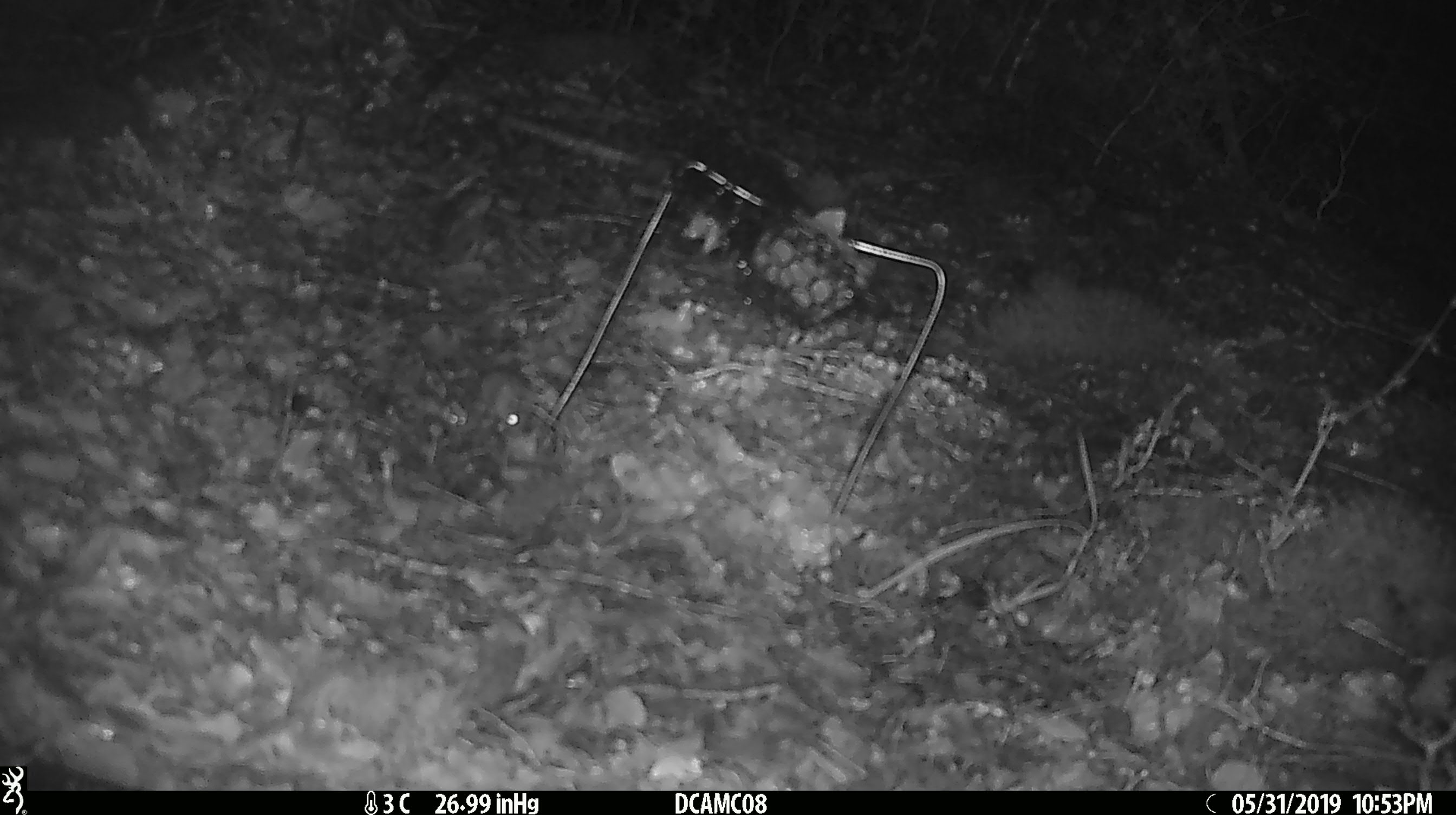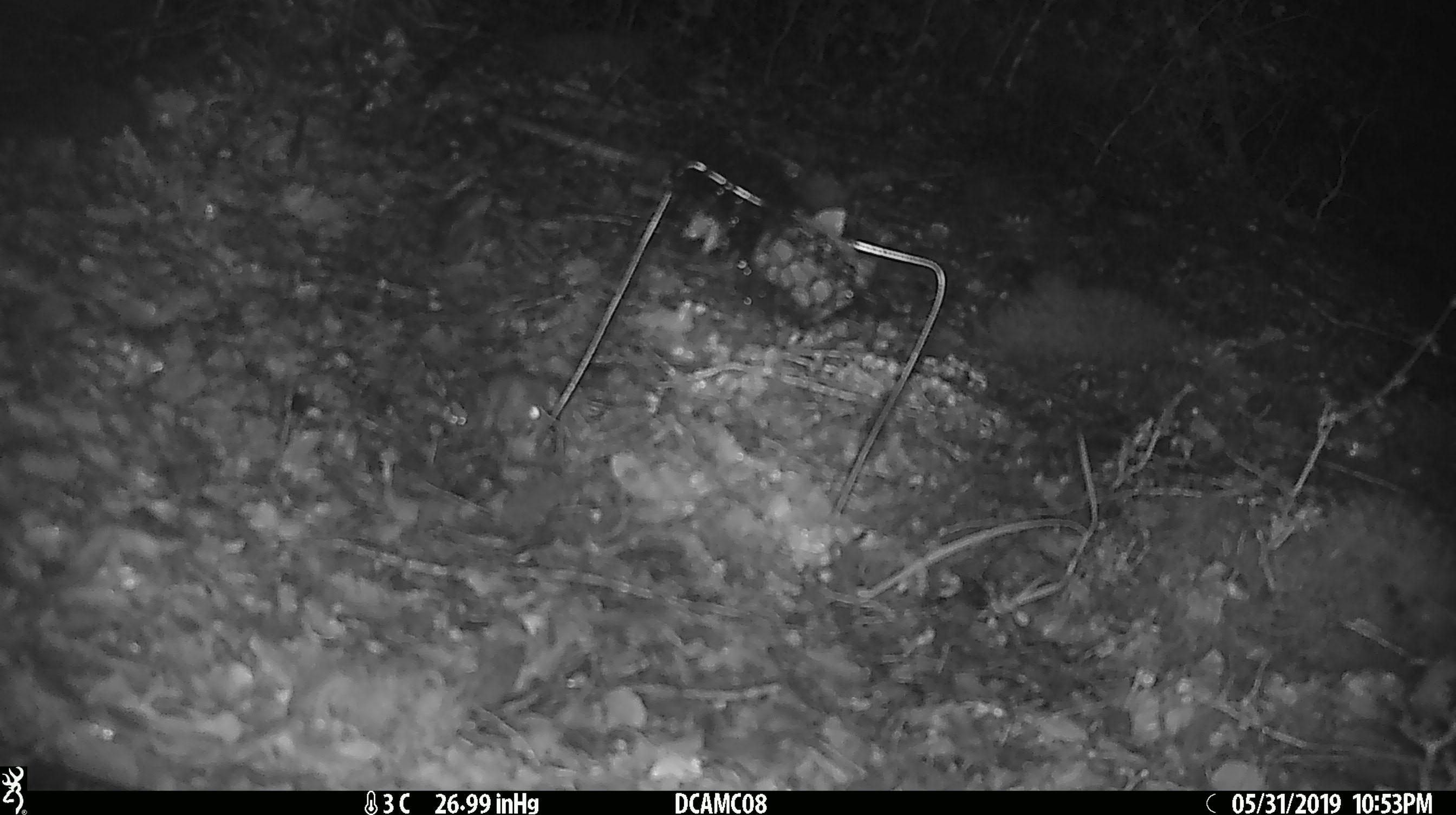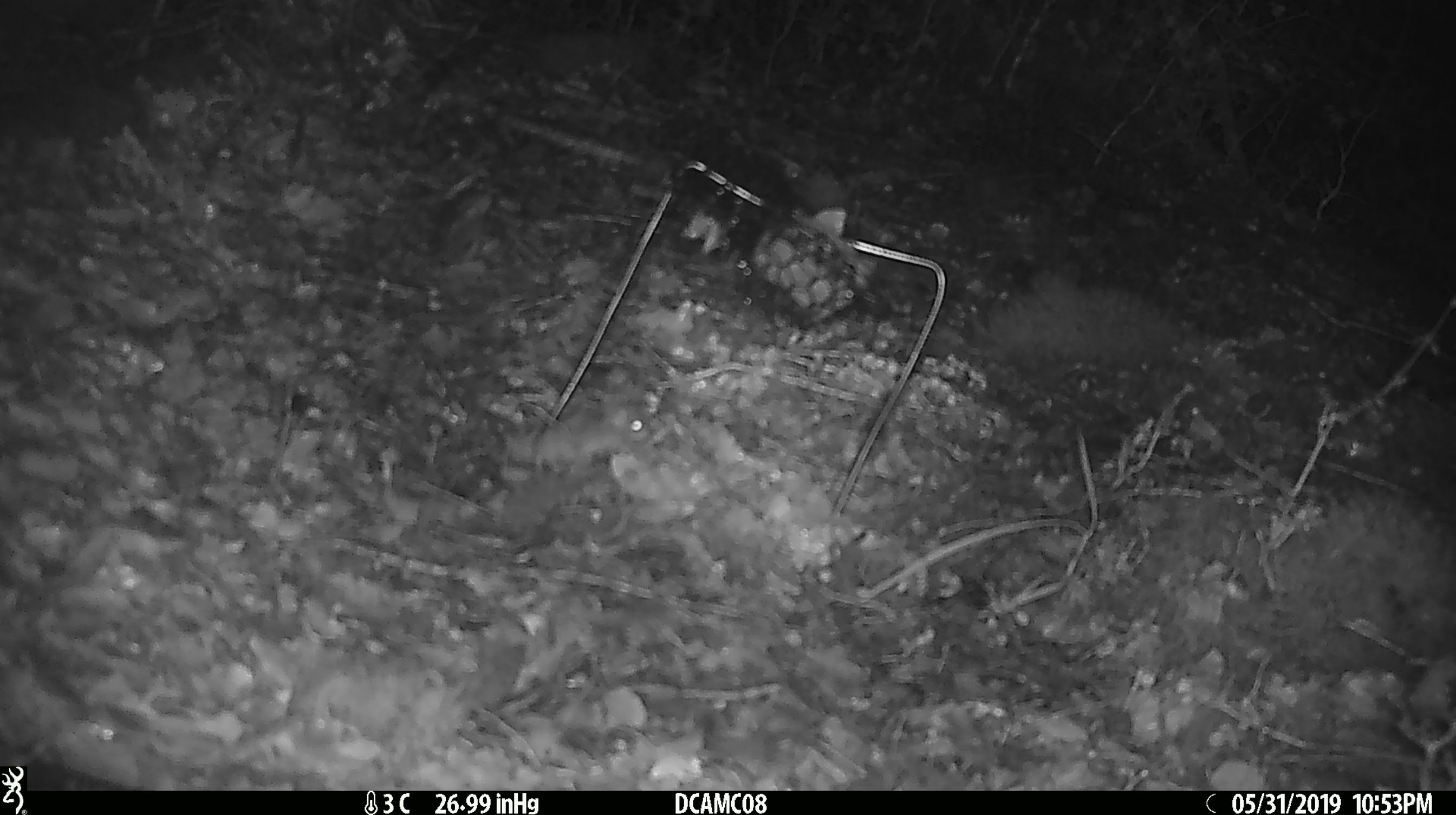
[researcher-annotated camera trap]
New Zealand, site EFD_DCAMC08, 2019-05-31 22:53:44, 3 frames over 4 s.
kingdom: Animalia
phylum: Chordata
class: Mammalia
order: Rodentia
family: Muridae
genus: Mus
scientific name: Mus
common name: mouse